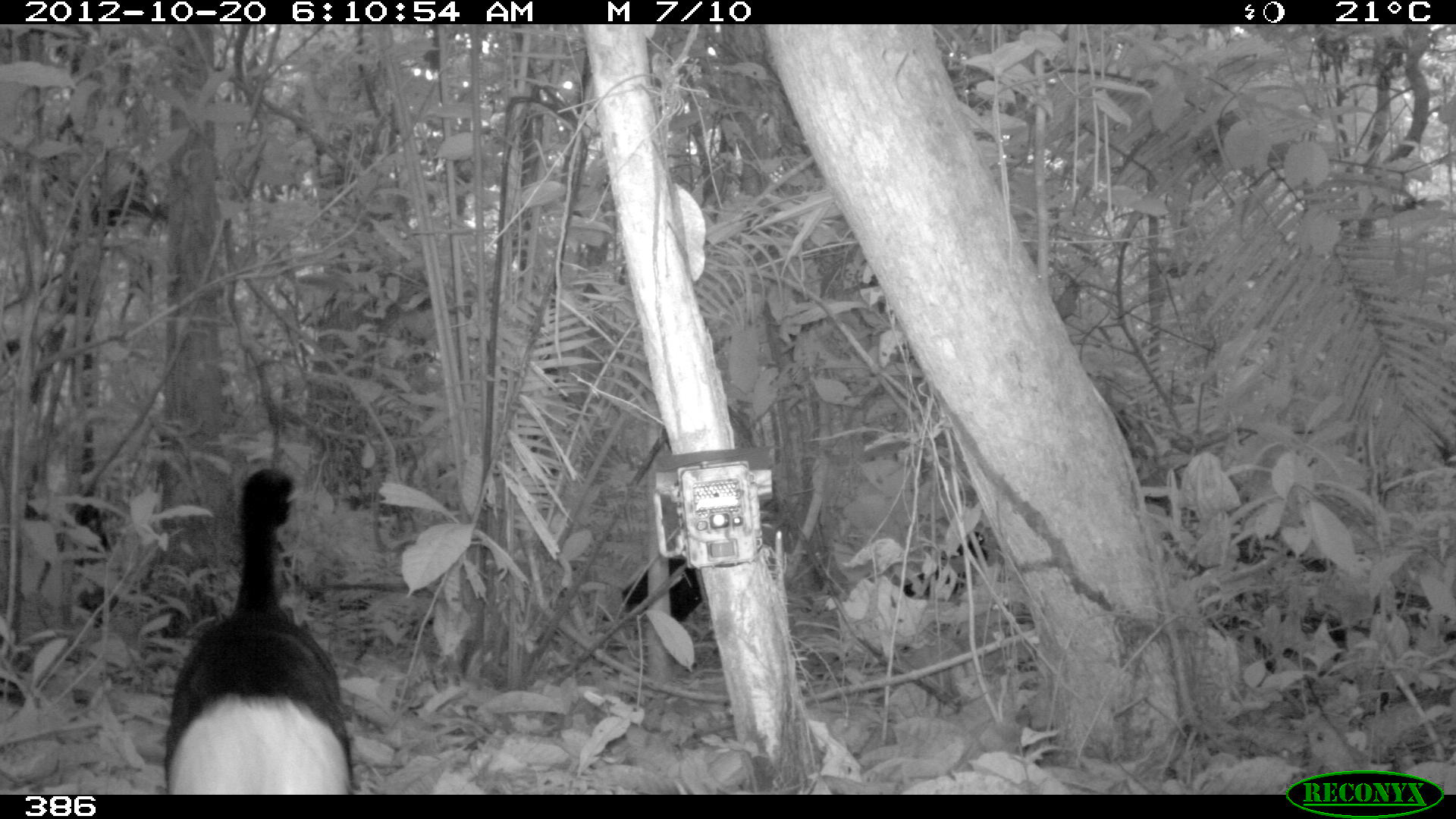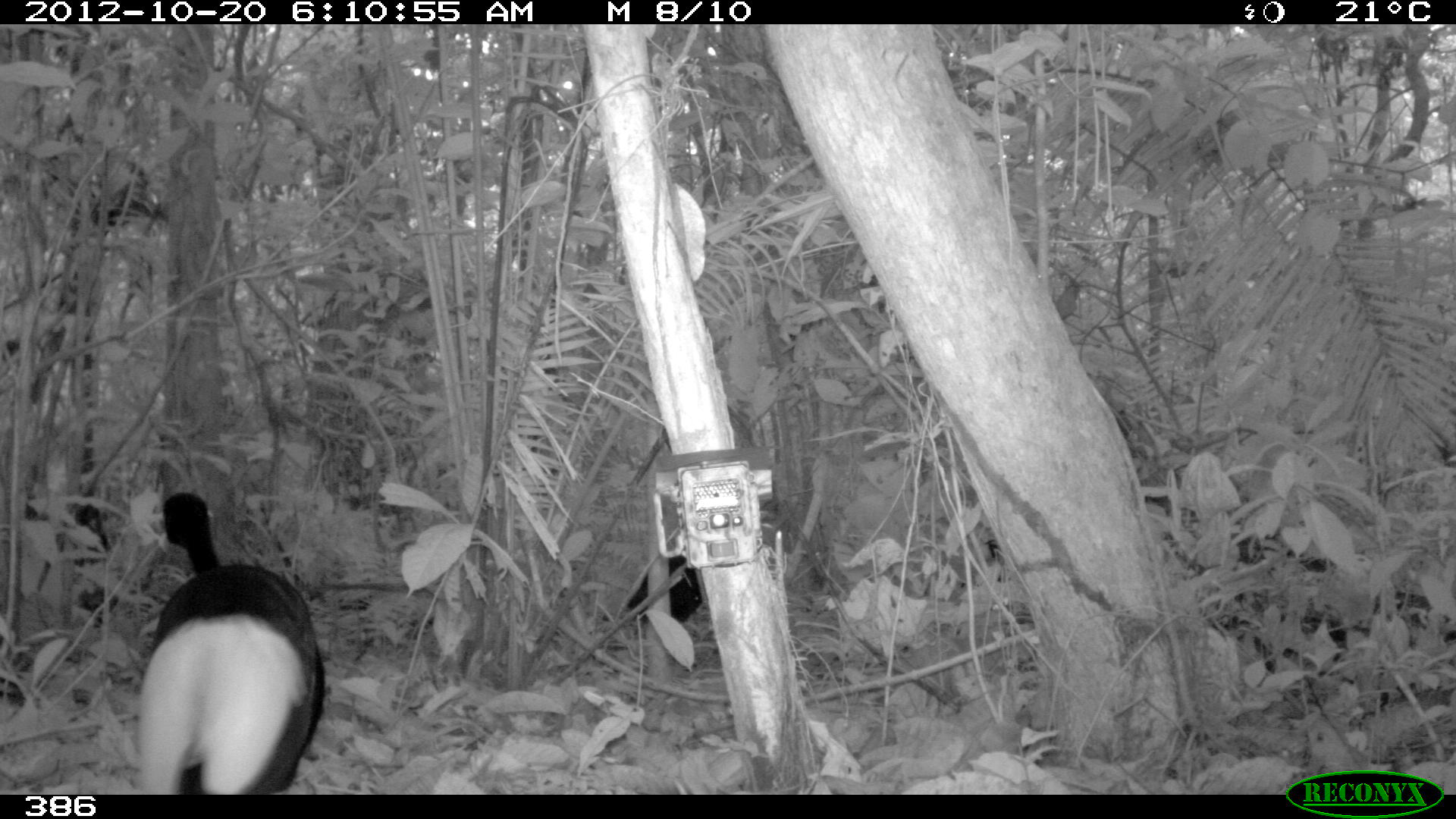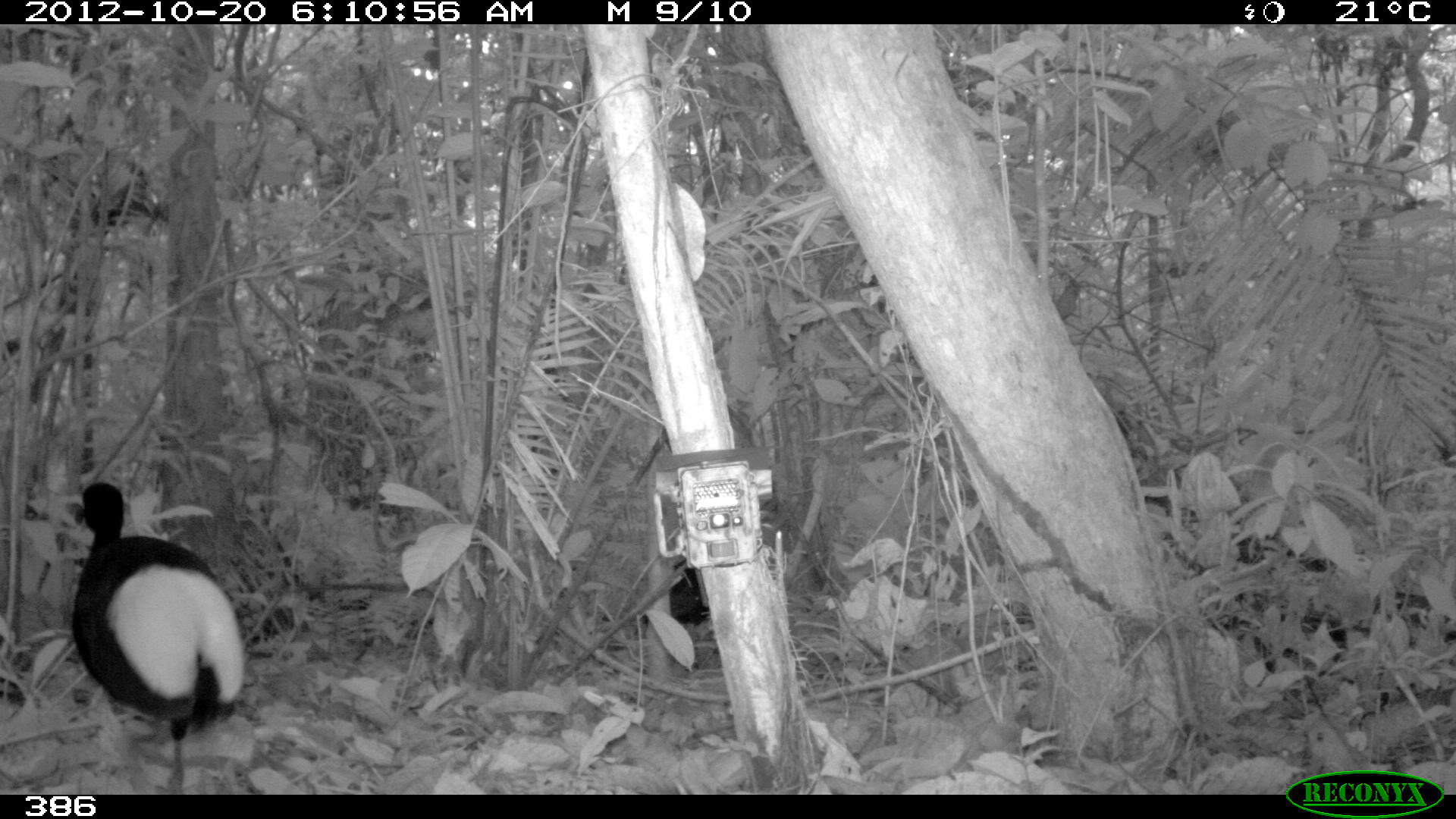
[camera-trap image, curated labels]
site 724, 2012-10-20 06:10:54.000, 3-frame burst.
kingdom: Animalia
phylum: Chordata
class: Aves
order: Gruiformes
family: Psophiidae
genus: Psophia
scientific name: Psophia leucoptera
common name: pale-winged trumpeter